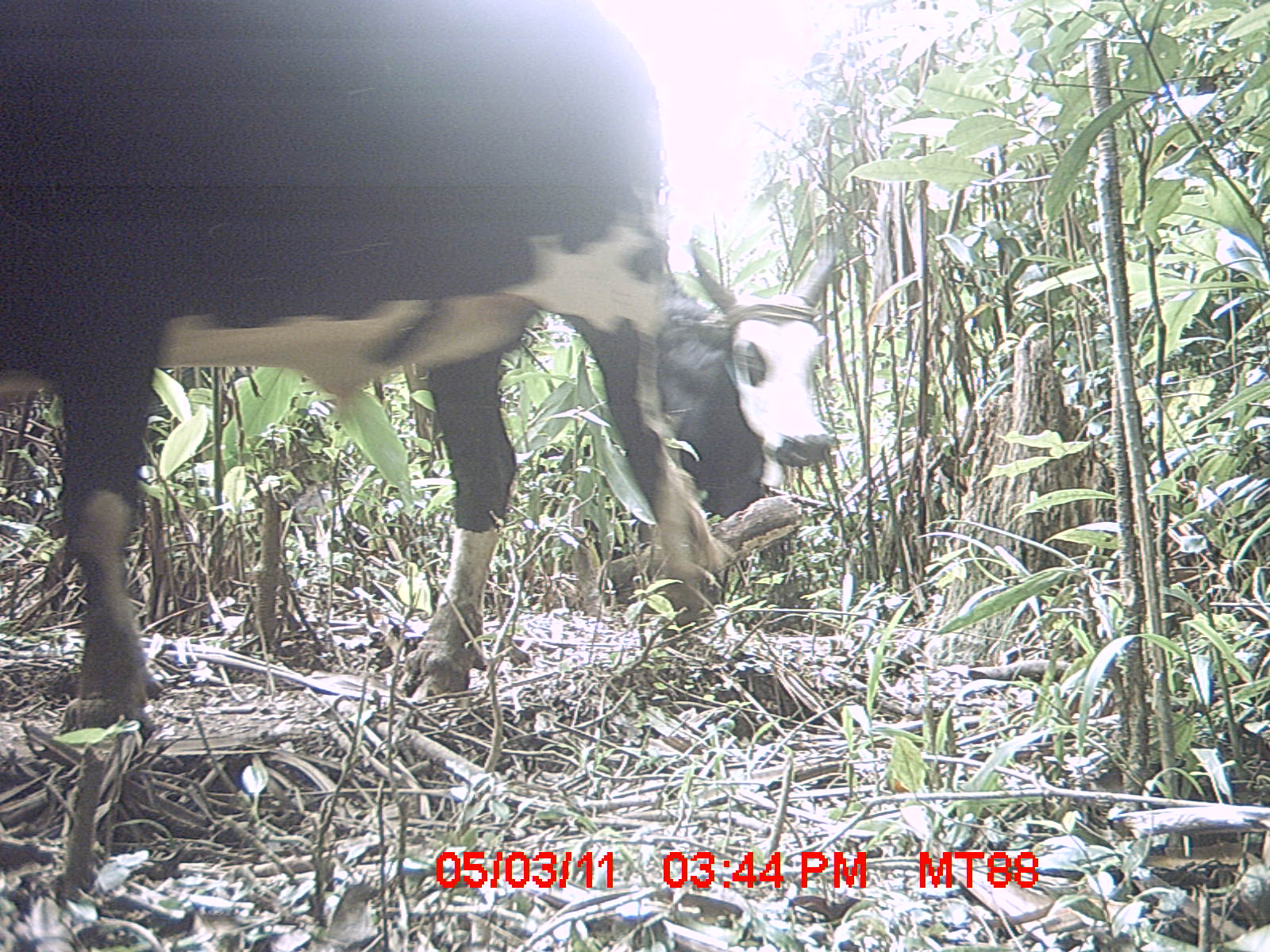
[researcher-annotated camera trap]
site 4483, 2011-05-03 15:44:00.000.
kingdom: Animalia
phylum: Chordata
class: Mammalia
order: Artiodactyla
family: Bovidae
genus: Bos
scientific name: Bos taurus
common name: domestic cattle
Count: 2.